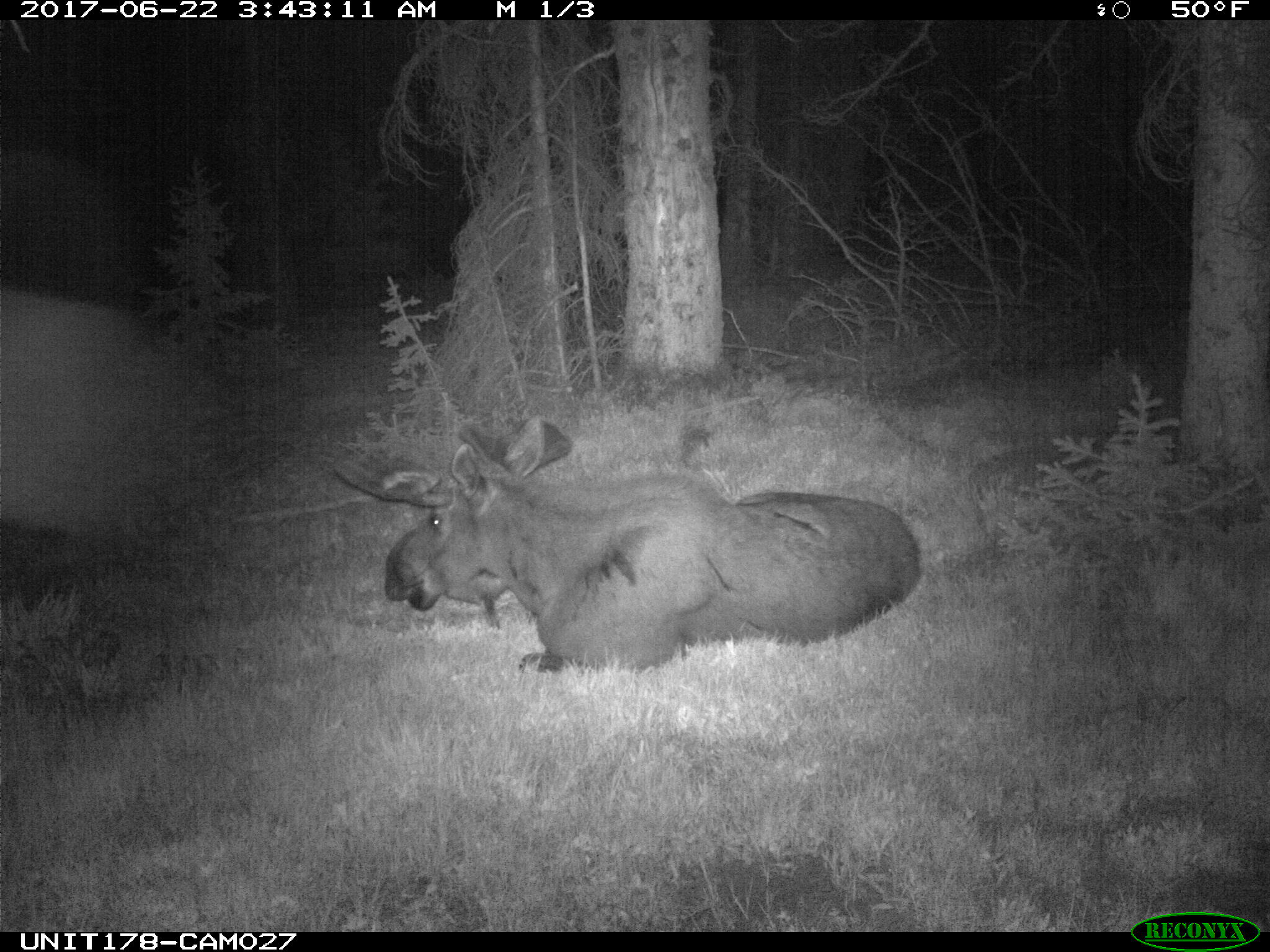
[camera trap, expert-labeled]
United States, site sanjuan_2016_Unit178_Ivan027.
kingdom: Animalia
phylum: Chordata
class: Mammalia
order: Artiodactyla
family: Cervidae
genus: Alces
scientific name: Alces alces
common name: moose